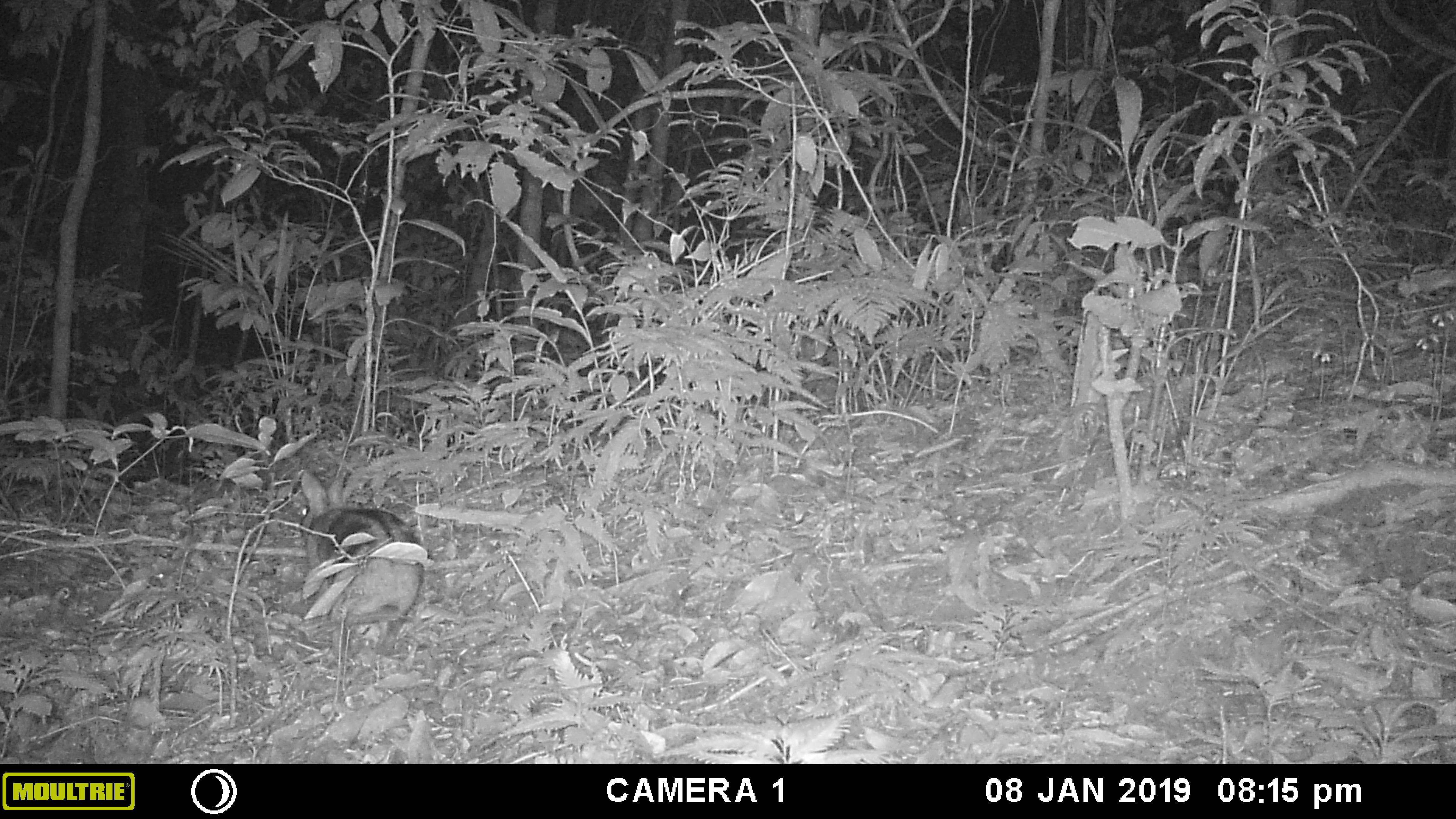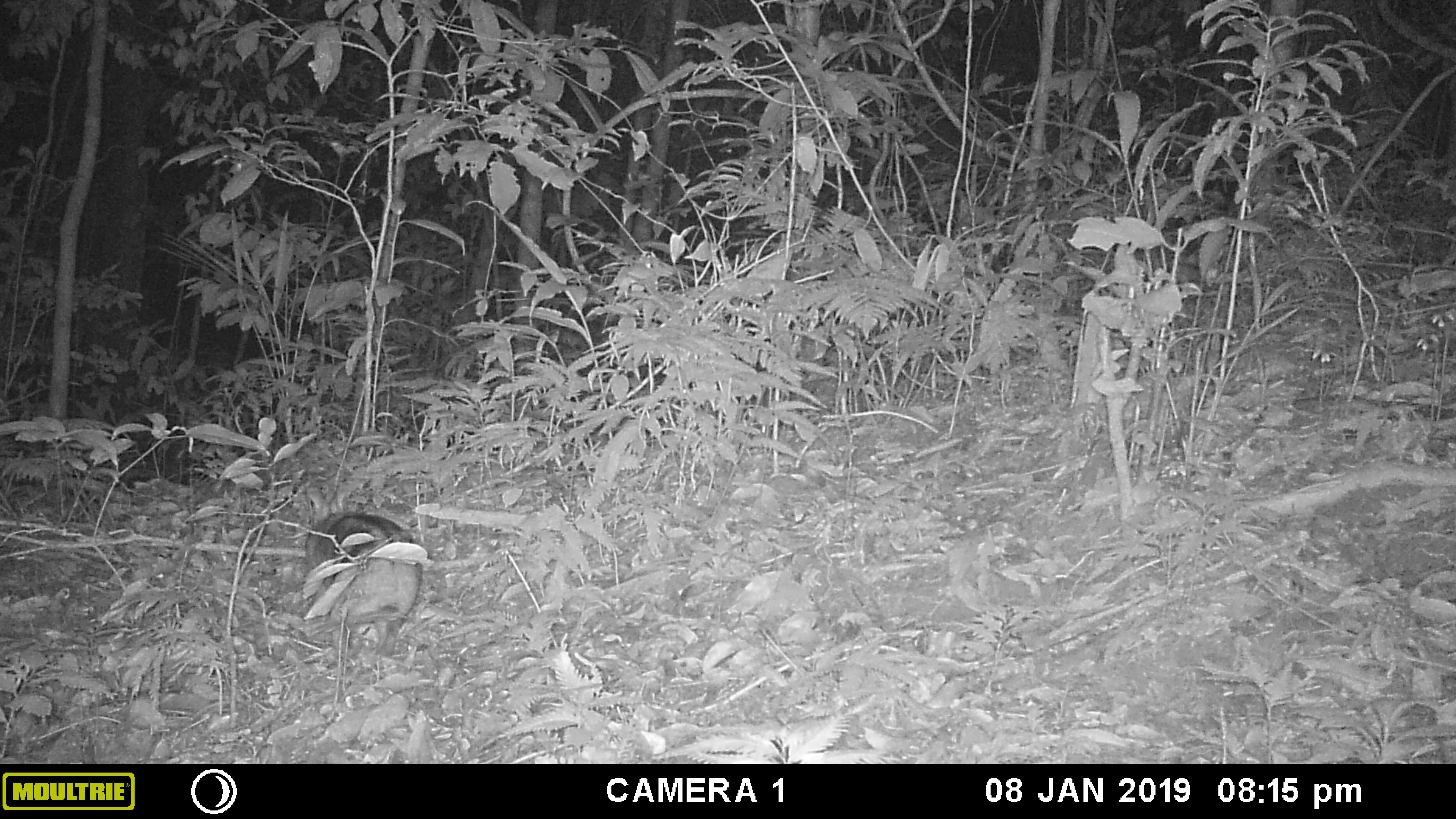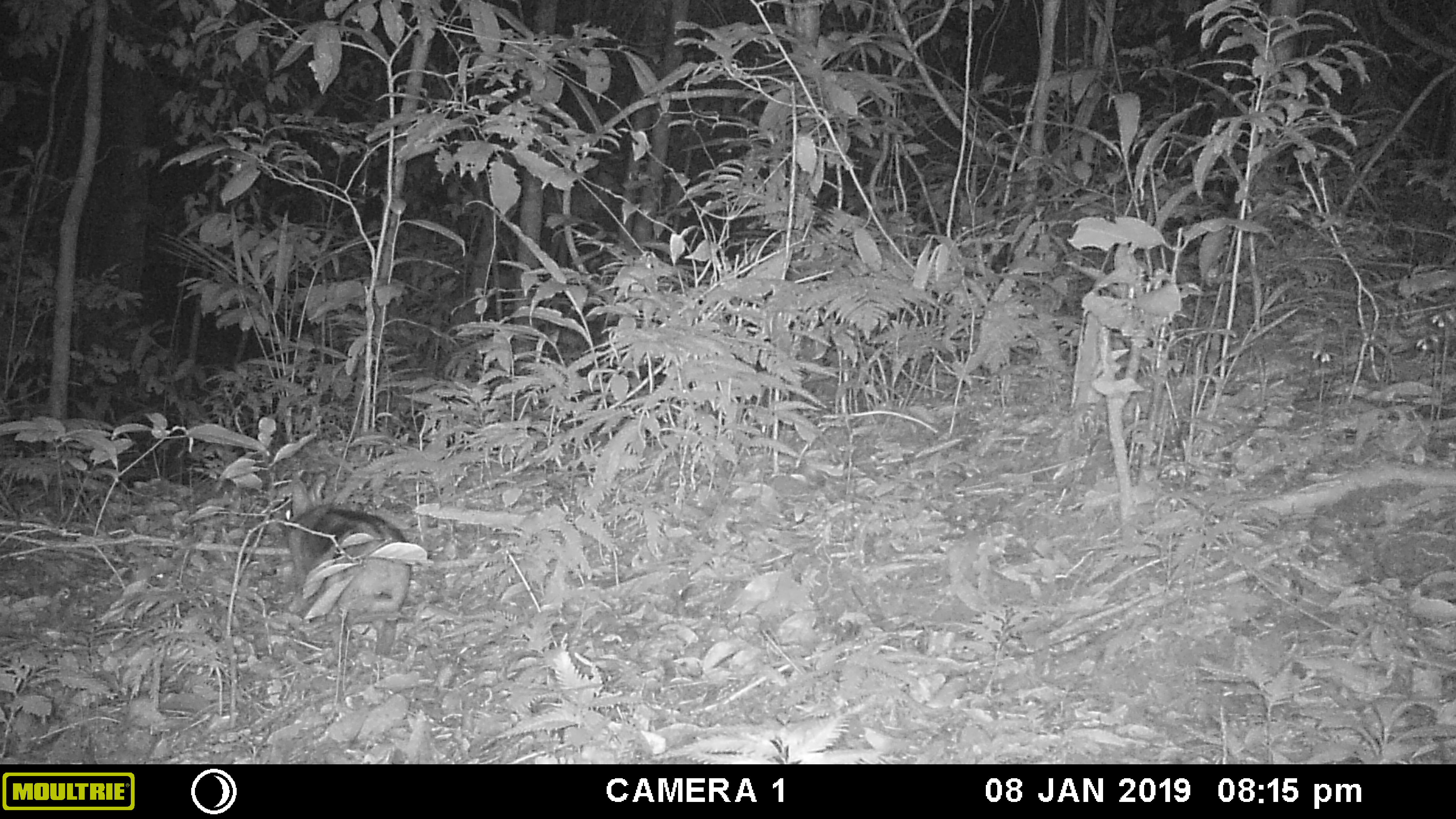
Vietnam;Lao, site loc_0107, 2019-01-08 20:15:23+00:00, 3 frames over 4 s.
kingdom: Animalia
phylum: Chordata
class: Mammalia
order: Lagomorpha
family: Leporidae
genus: Nesolagus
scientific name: Nesolagus timminsi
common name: annamite striped rabbit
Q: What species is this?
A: Annamite striped rabbit (Nesolagus timminsi).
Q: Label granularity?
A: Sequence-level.